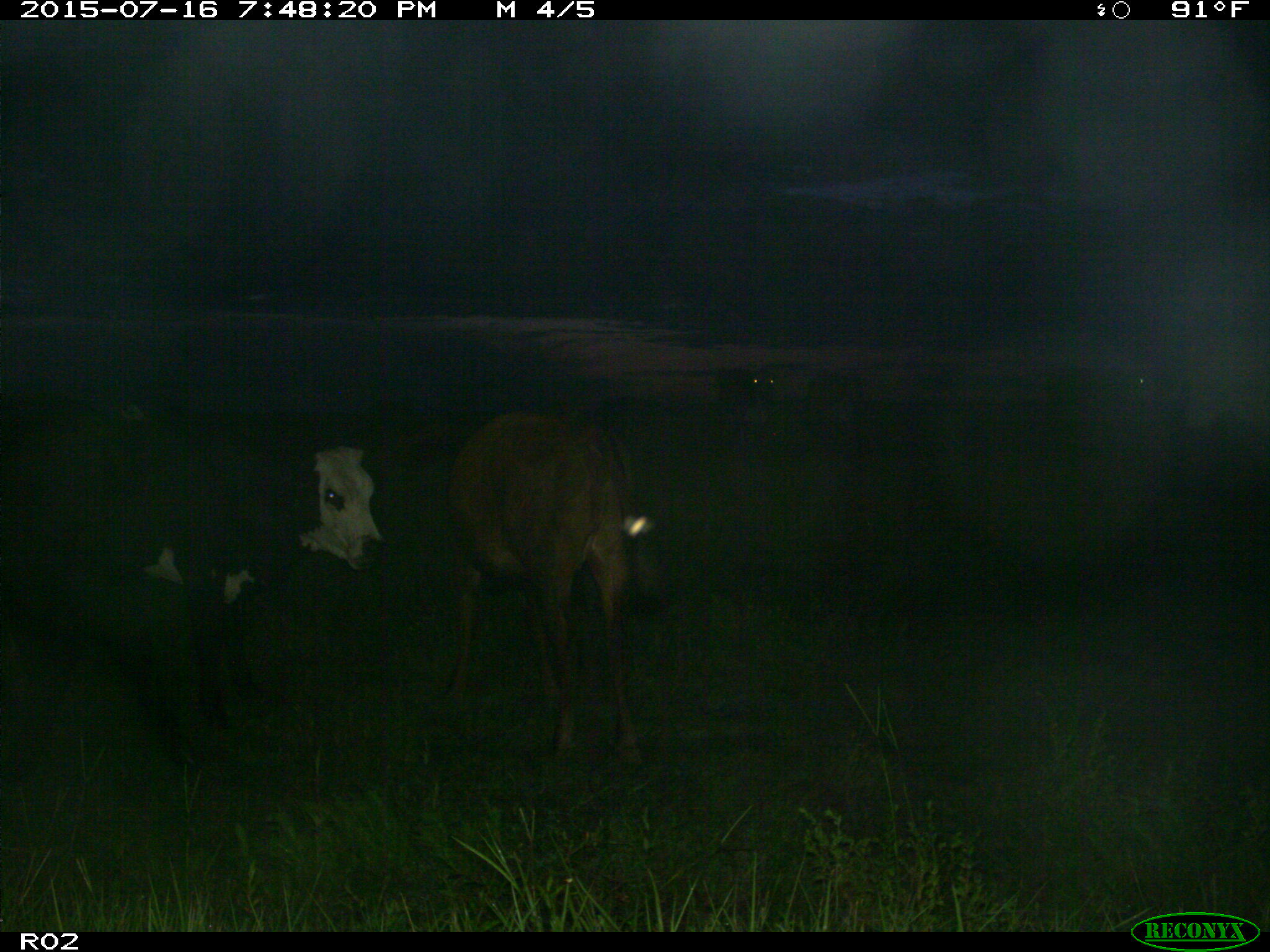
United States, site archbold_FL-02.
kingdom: Animalia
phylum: Chordata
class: Mammalia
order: Artiodactyla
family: Bovidae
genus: Bos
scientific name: Bos taurus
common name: domestic cow